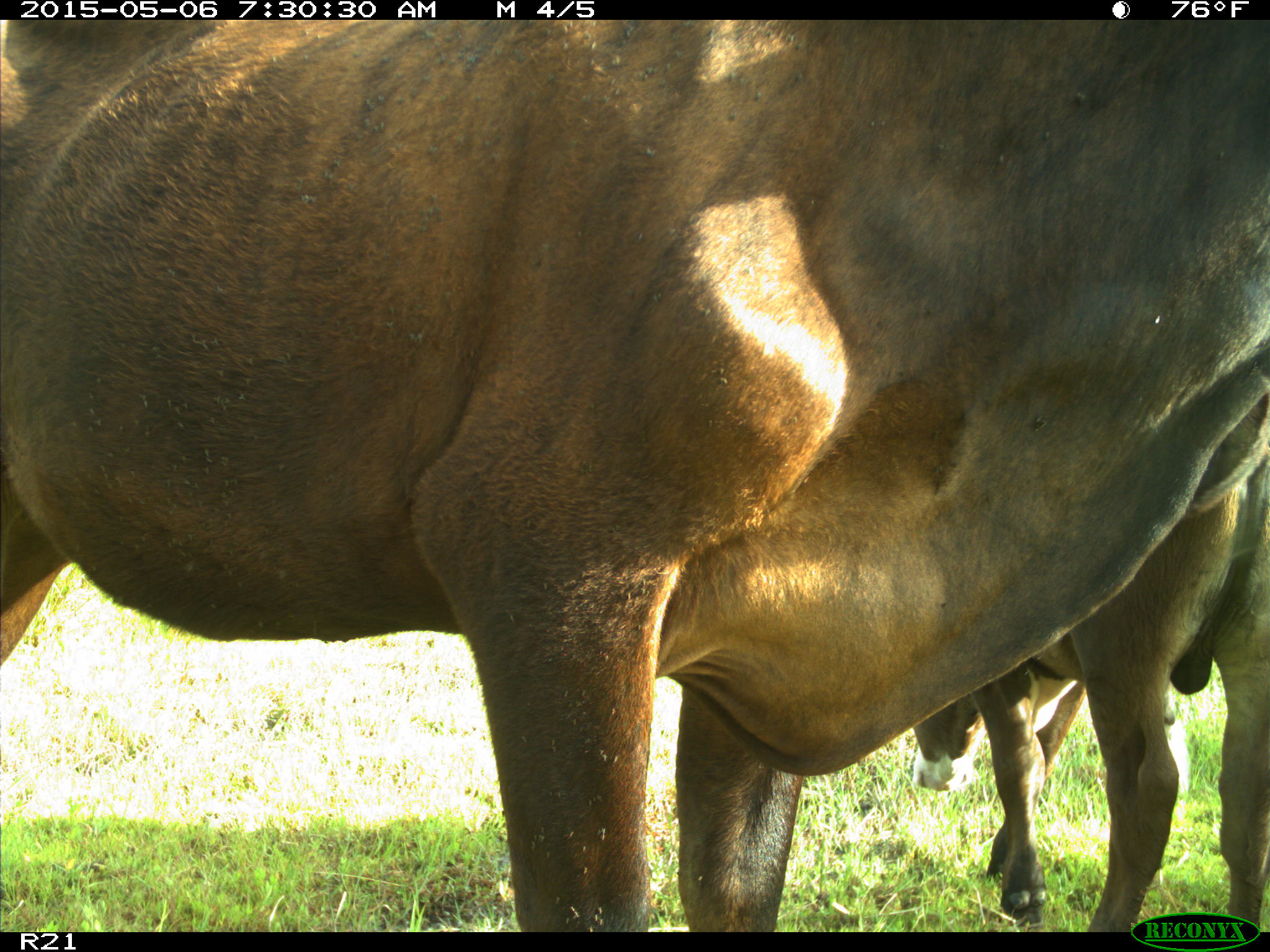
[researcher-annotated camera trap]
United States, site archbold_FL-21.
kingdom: Animalia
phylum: Chordata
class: Mammalia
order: Artiodactyla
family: Bovidae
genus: Bos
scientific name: Bos taurus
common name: domestic cow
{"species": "Bos taurus (domestic cow)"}